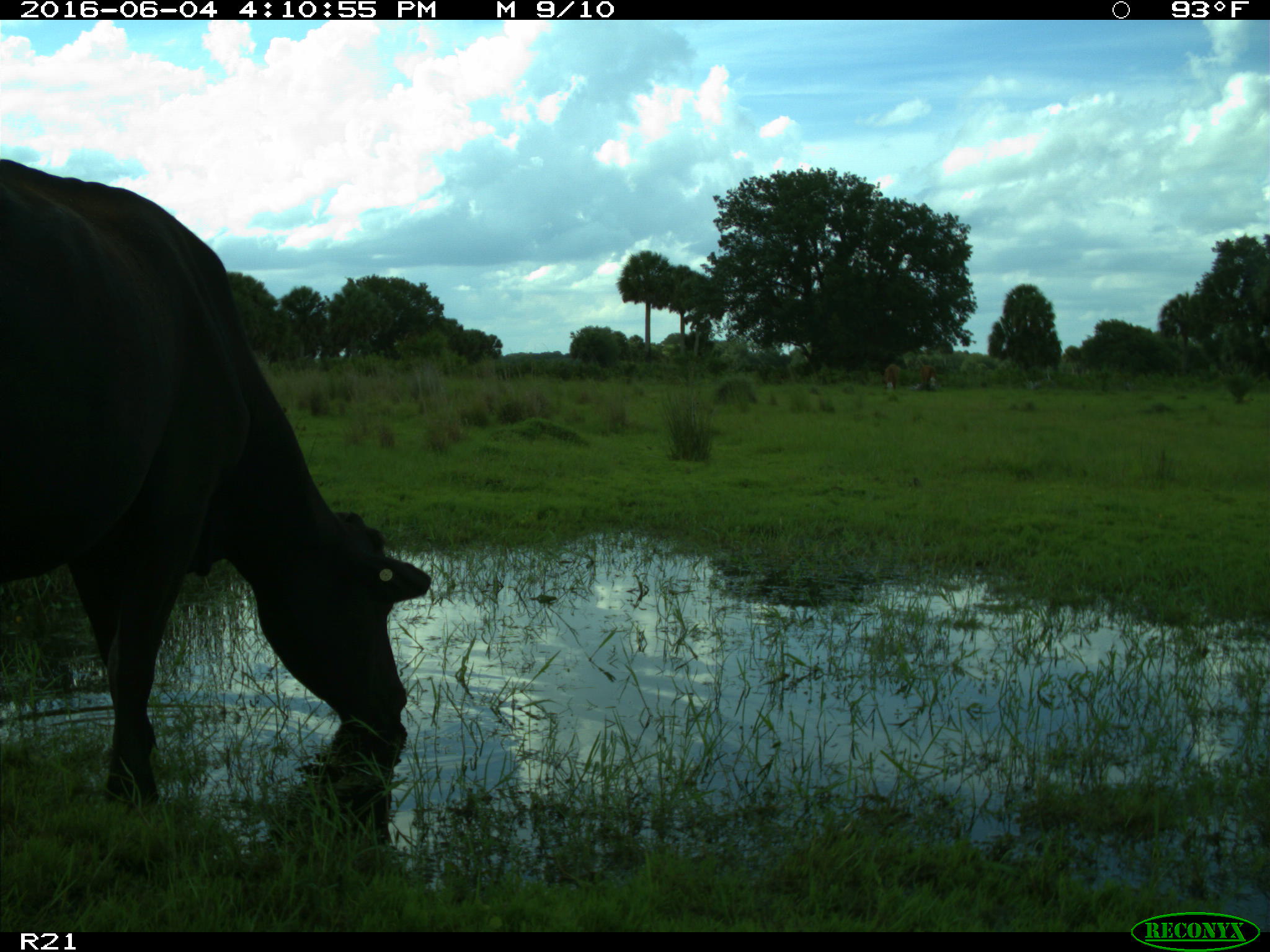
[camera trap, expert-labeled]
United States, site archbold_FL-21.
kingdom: Animalia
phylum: Chordata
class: Mammalia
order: Artiodactyla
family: Bovidae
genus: Bos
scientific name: Bos taurus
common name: domestic cow